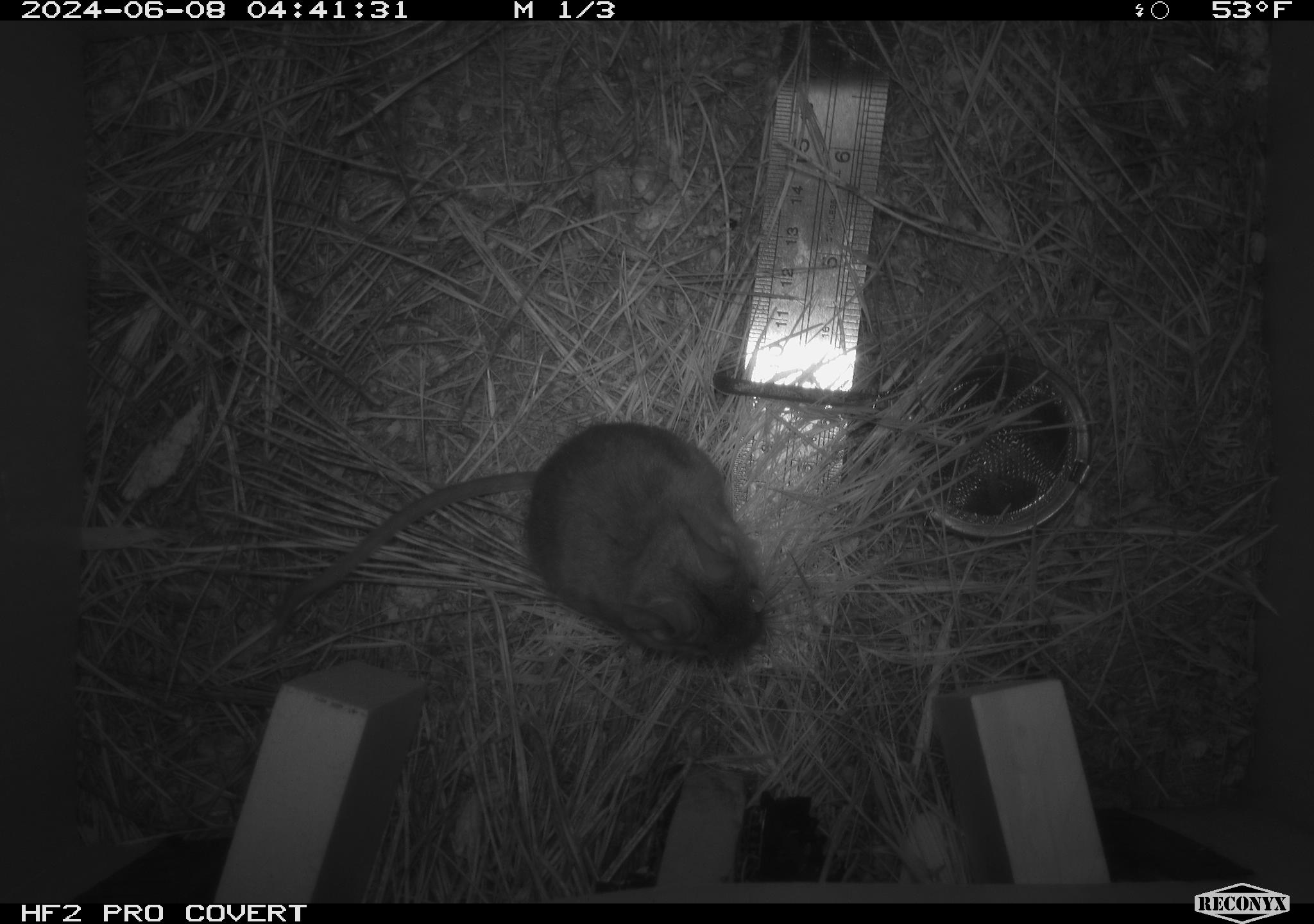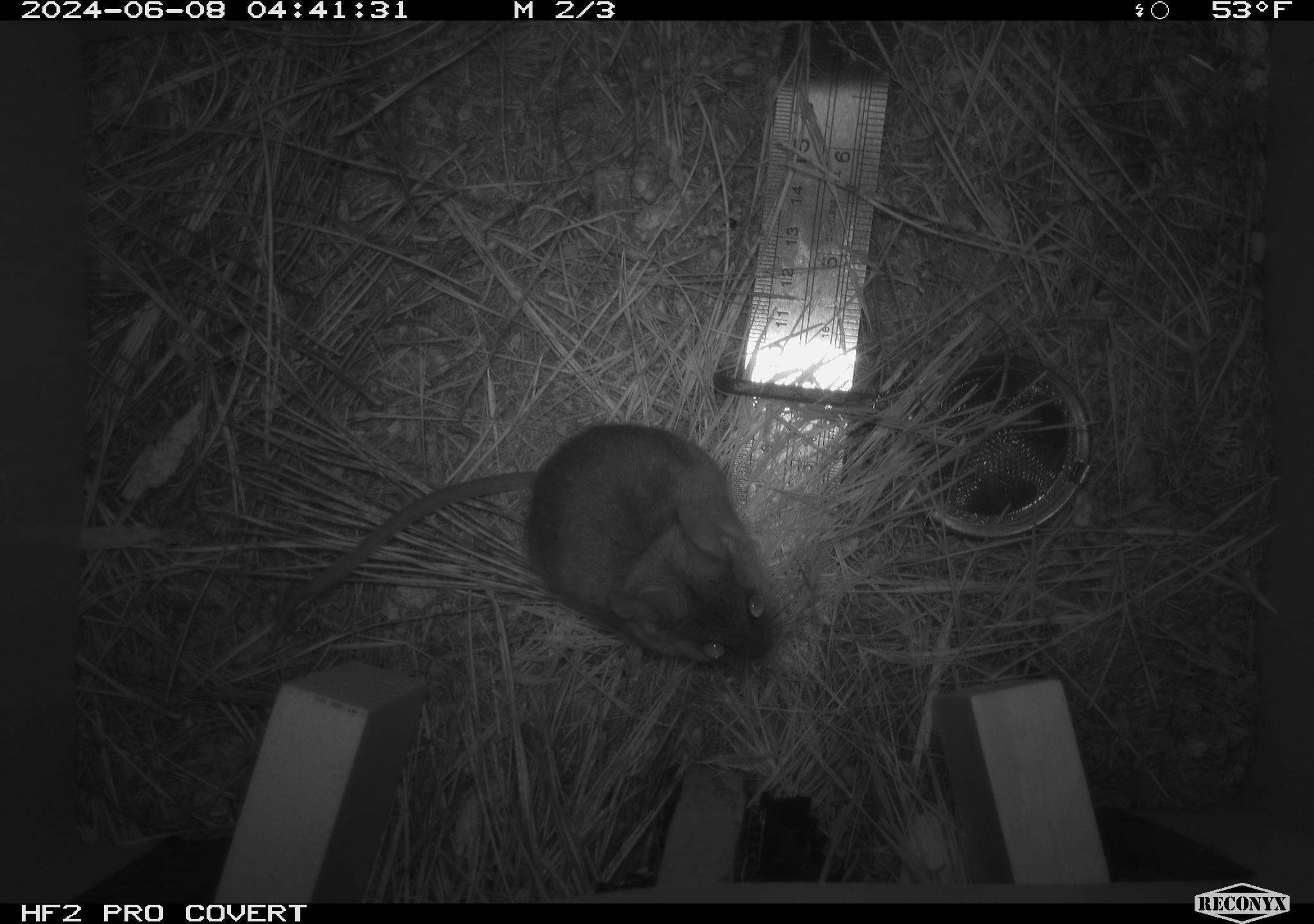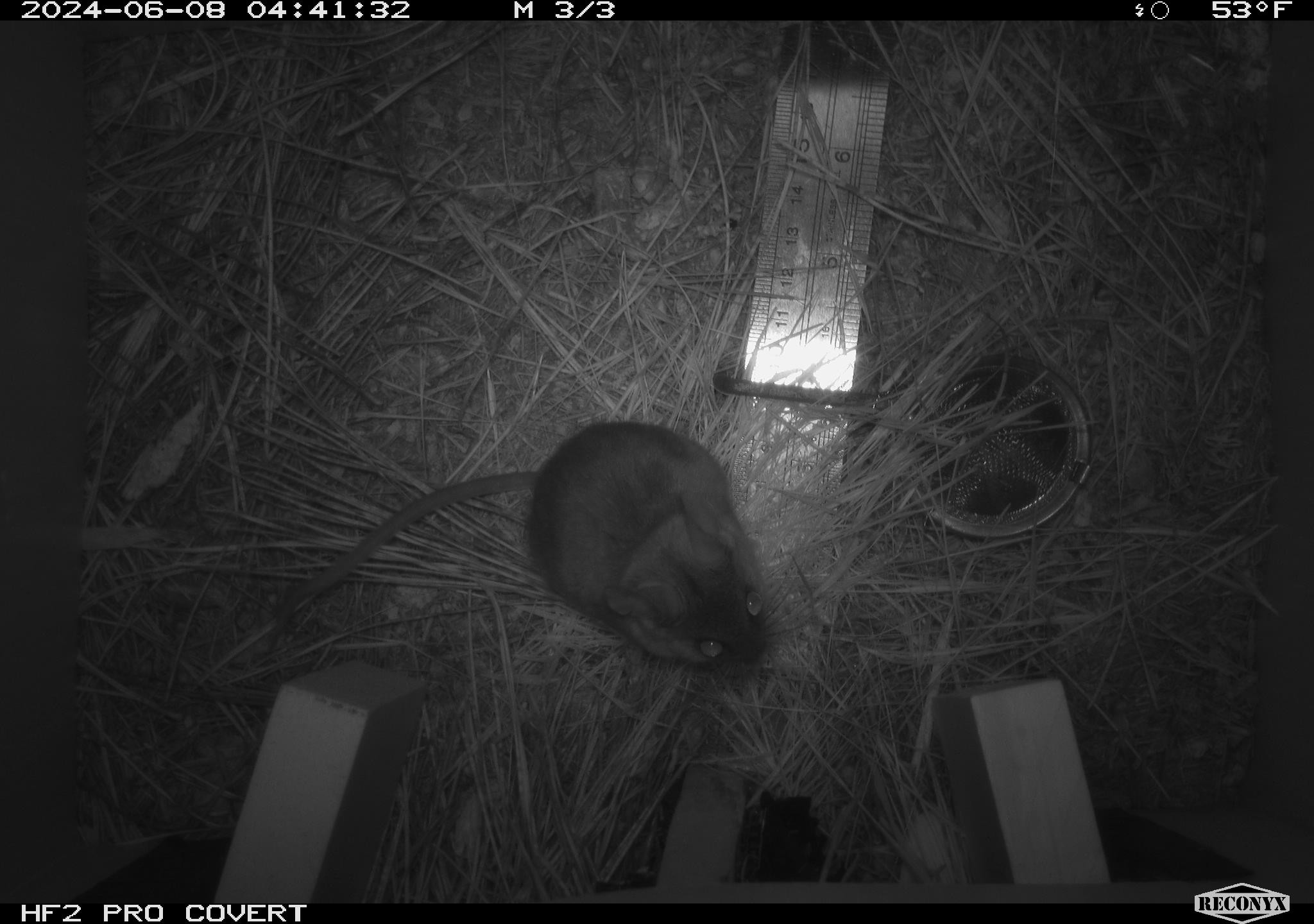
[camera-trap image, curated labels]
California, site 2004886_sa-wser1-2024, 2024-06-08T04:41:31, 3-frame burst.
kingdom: Animalia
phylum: Chordata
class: Mammalia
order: Rodentia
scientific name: Rodentia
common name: mouse species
Mouse species (Rodentia).